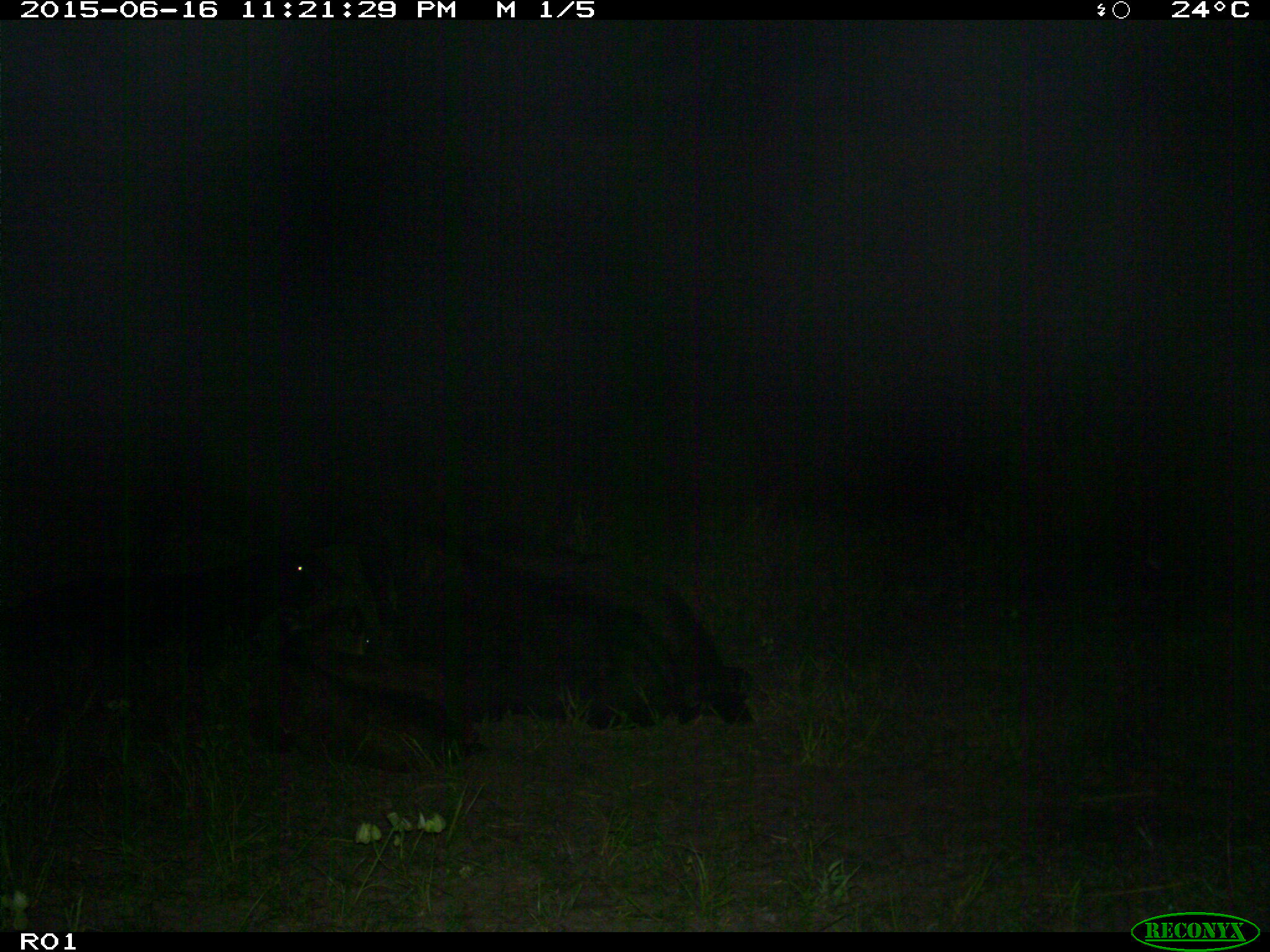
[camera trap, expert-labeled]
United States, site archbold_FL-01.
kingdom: Animalia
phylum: Chordata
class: Mammalia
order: Artiodactyla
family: Bovidae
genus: Bos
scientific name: Bos taurus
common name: domestic cow